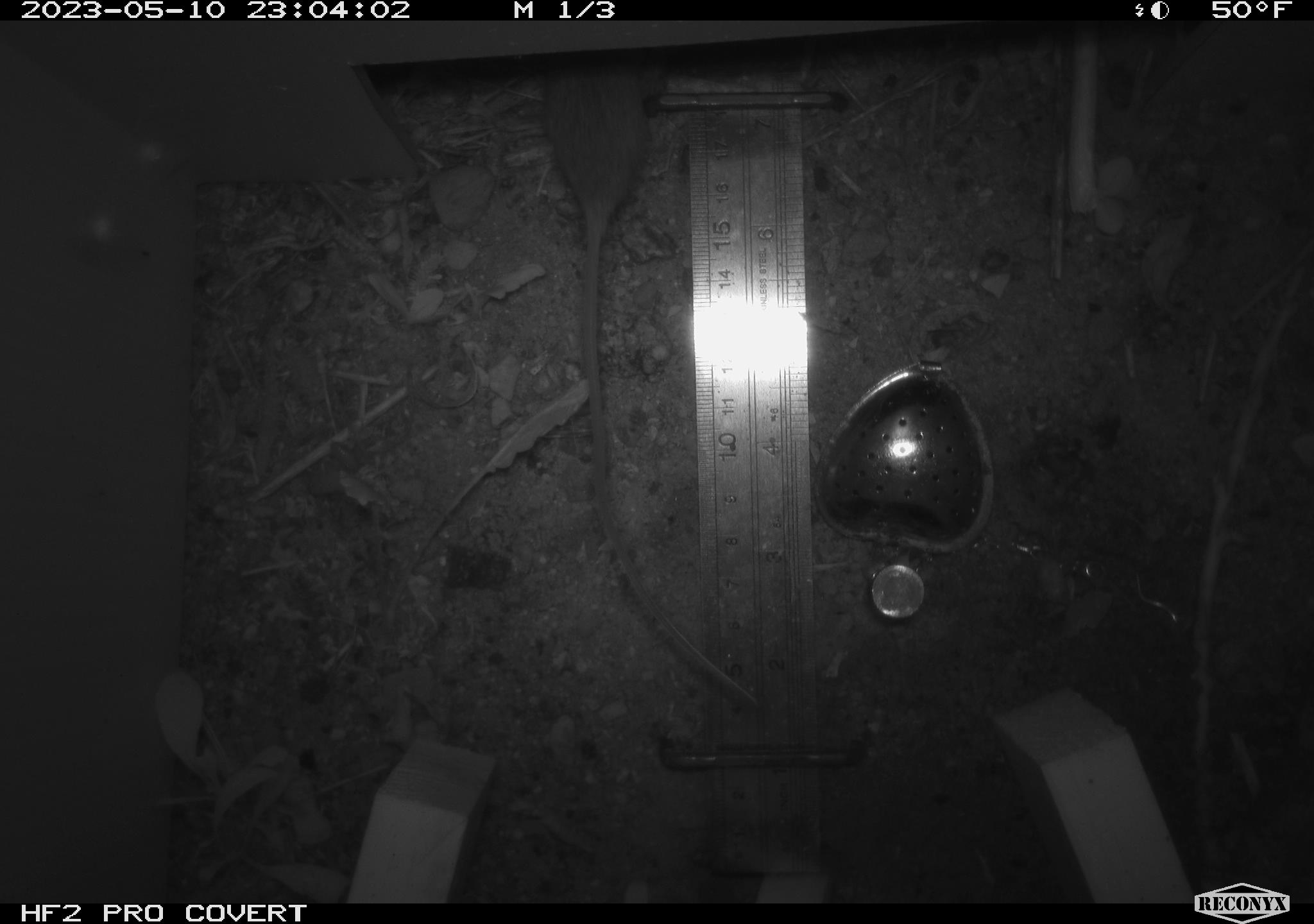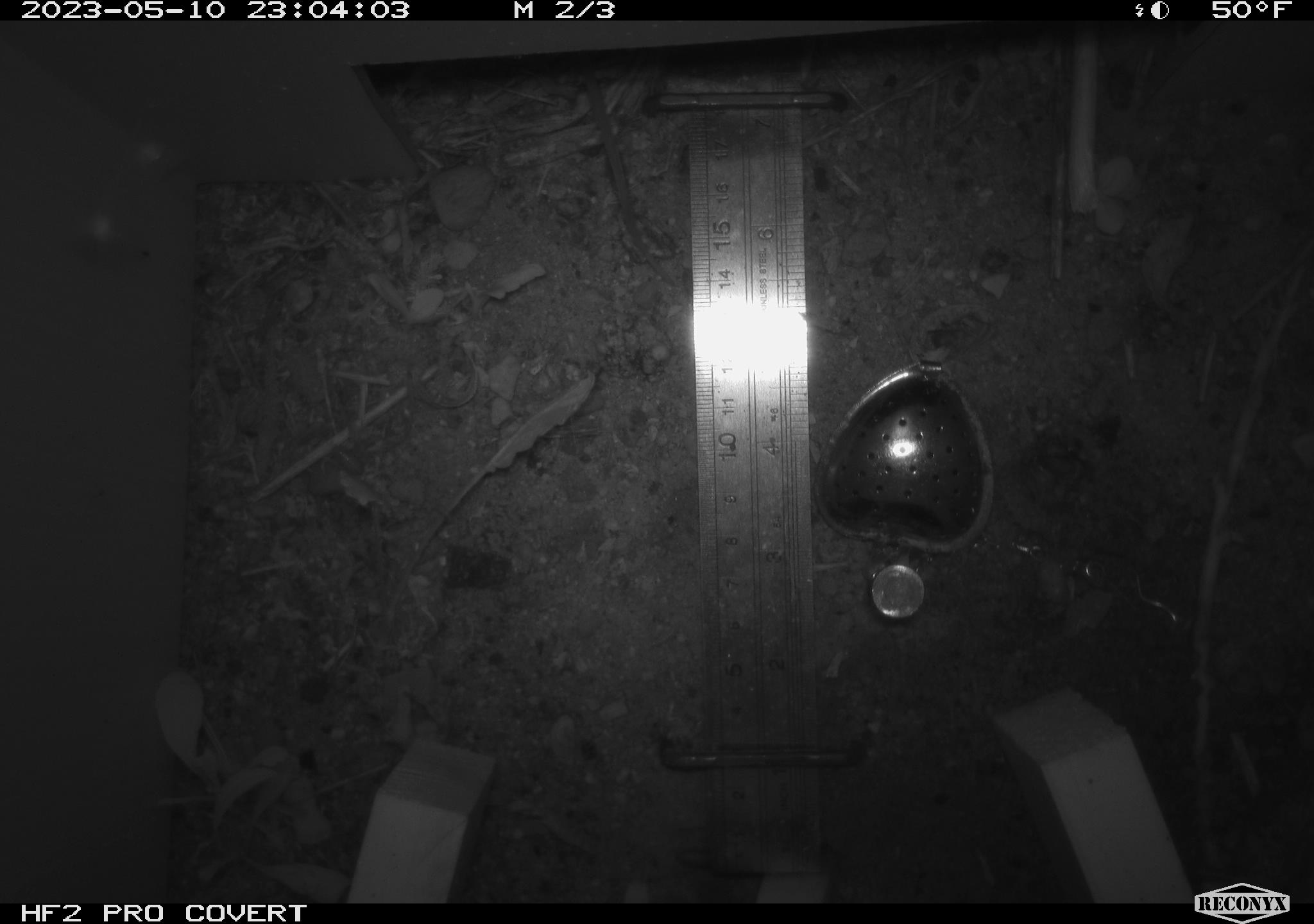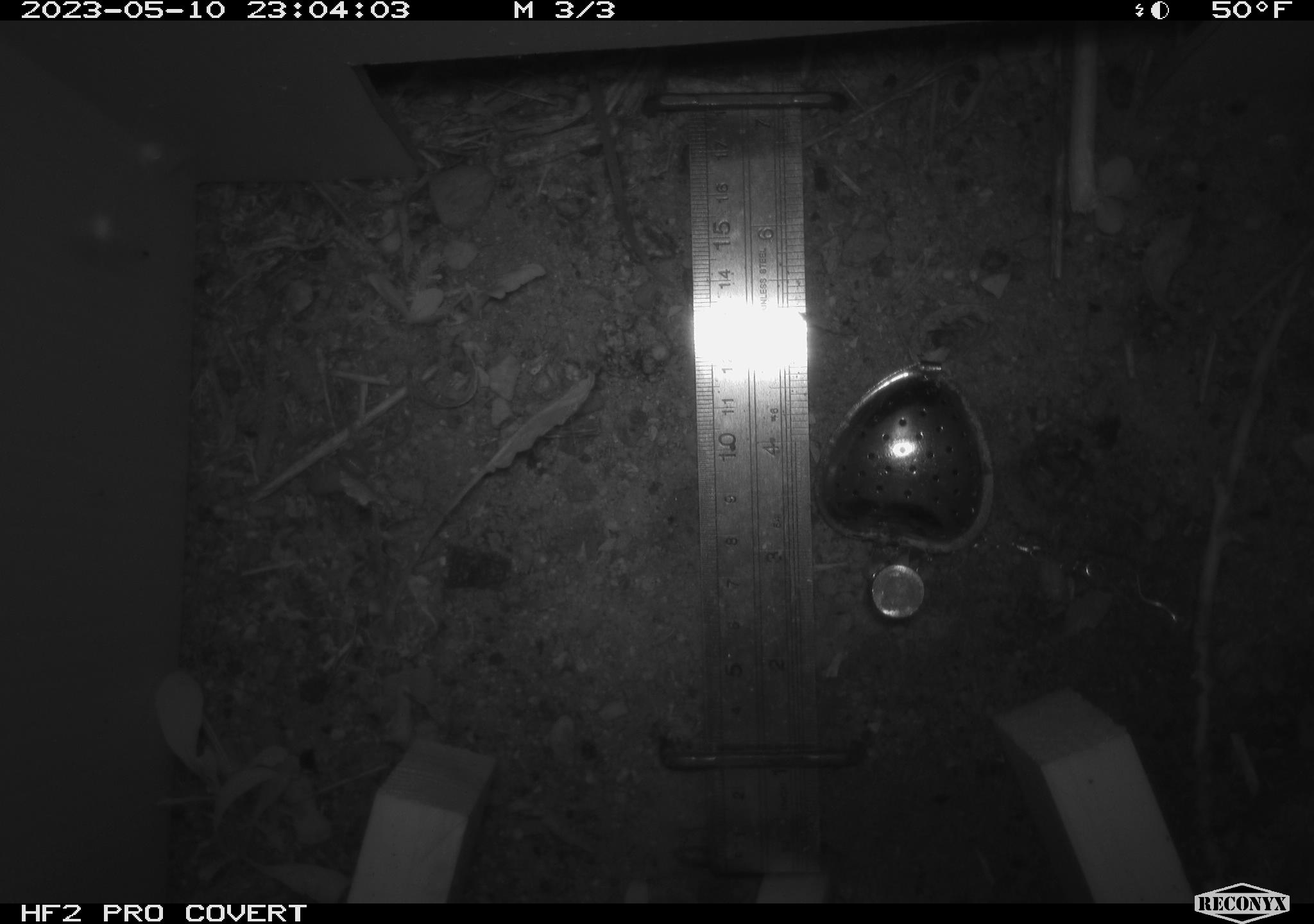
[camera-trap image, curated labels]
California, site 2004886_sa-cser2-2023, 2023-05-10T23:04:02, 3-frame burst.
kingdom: Animalia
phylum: Chordata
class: Mammalia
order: Rodentia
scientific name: Rodentia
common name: mouse species